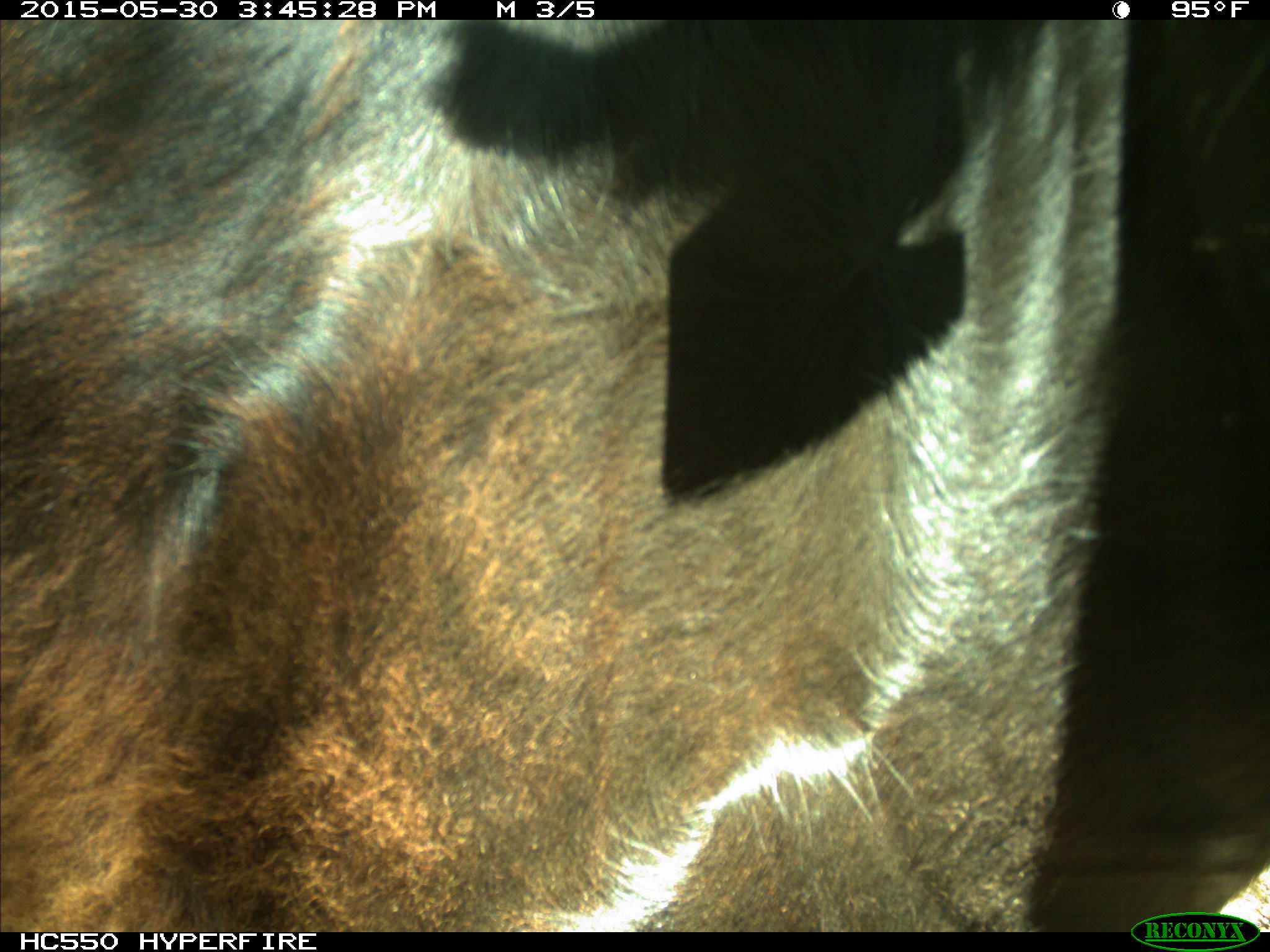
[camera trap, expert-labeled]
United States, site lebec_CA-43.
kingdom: Animalia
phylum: Chordata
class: Mammalia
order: Artiodactyla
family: Bovidae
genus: Bos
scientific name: Bos taurus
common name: domestic cow